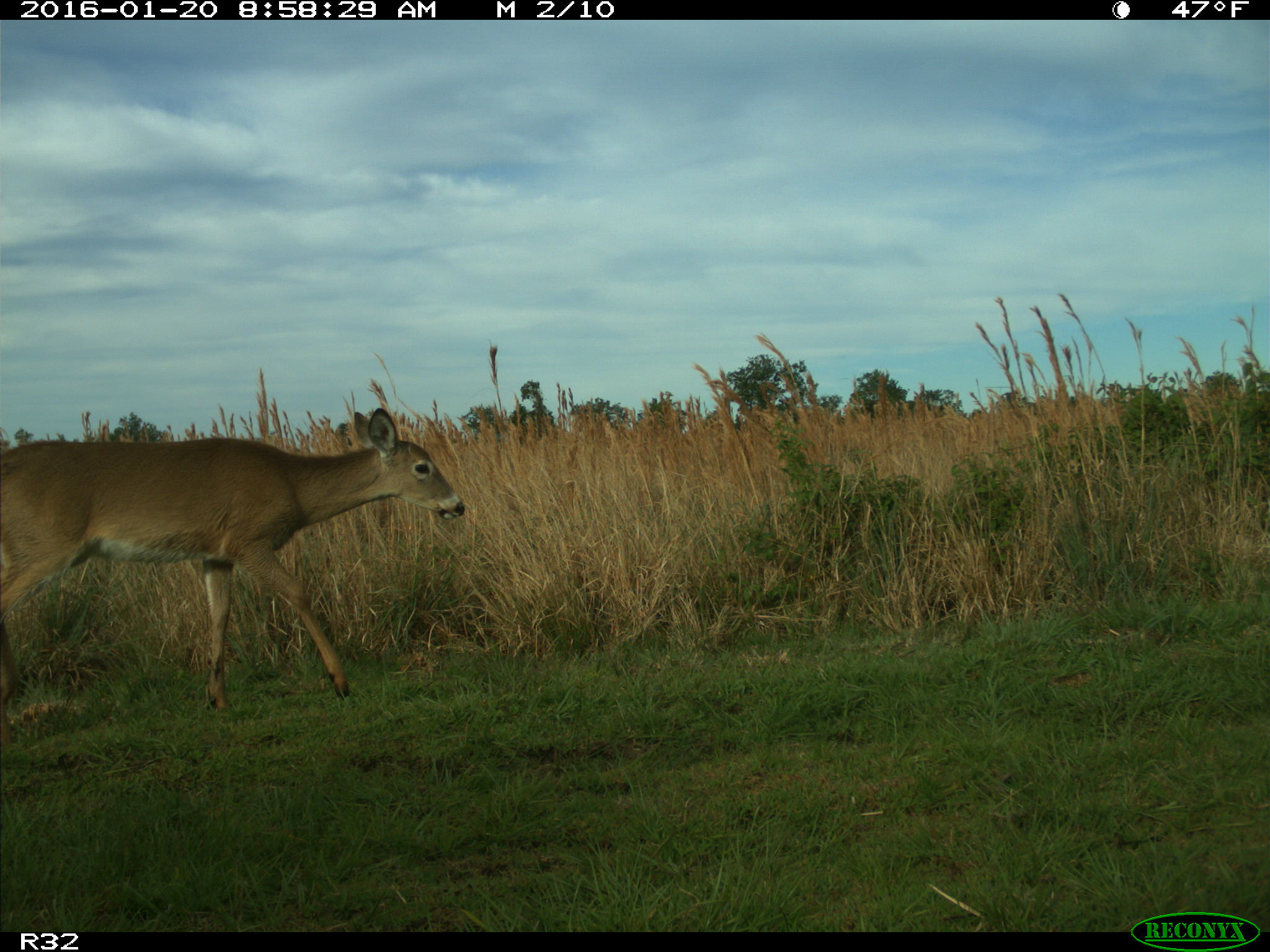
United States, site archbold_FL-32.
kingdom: Animalia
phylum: Chordata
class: Mammalia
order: Artiodactyla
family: Cervidae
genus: Odocoileus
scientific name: Odocoileus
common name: deer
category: unidentified deer